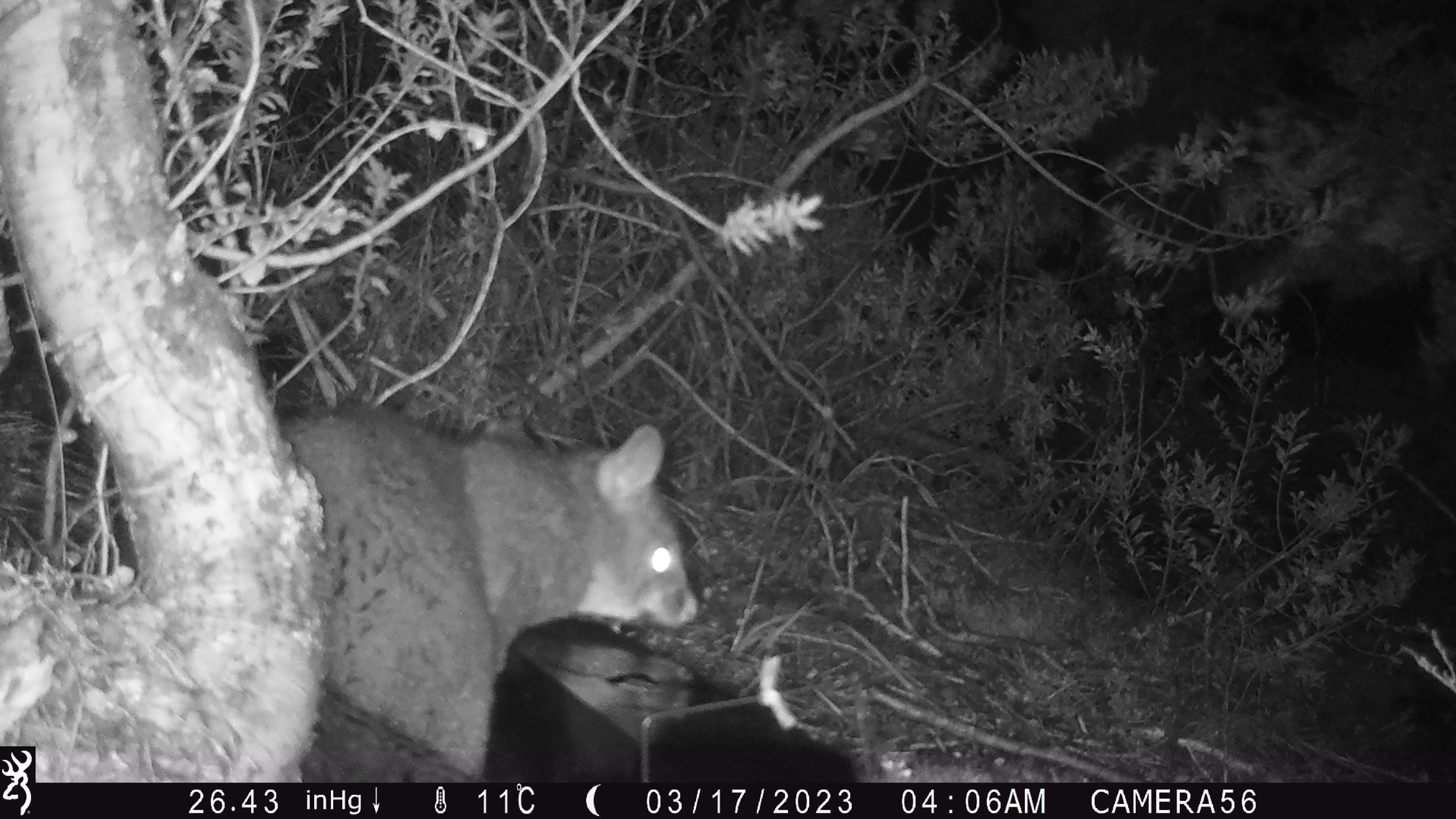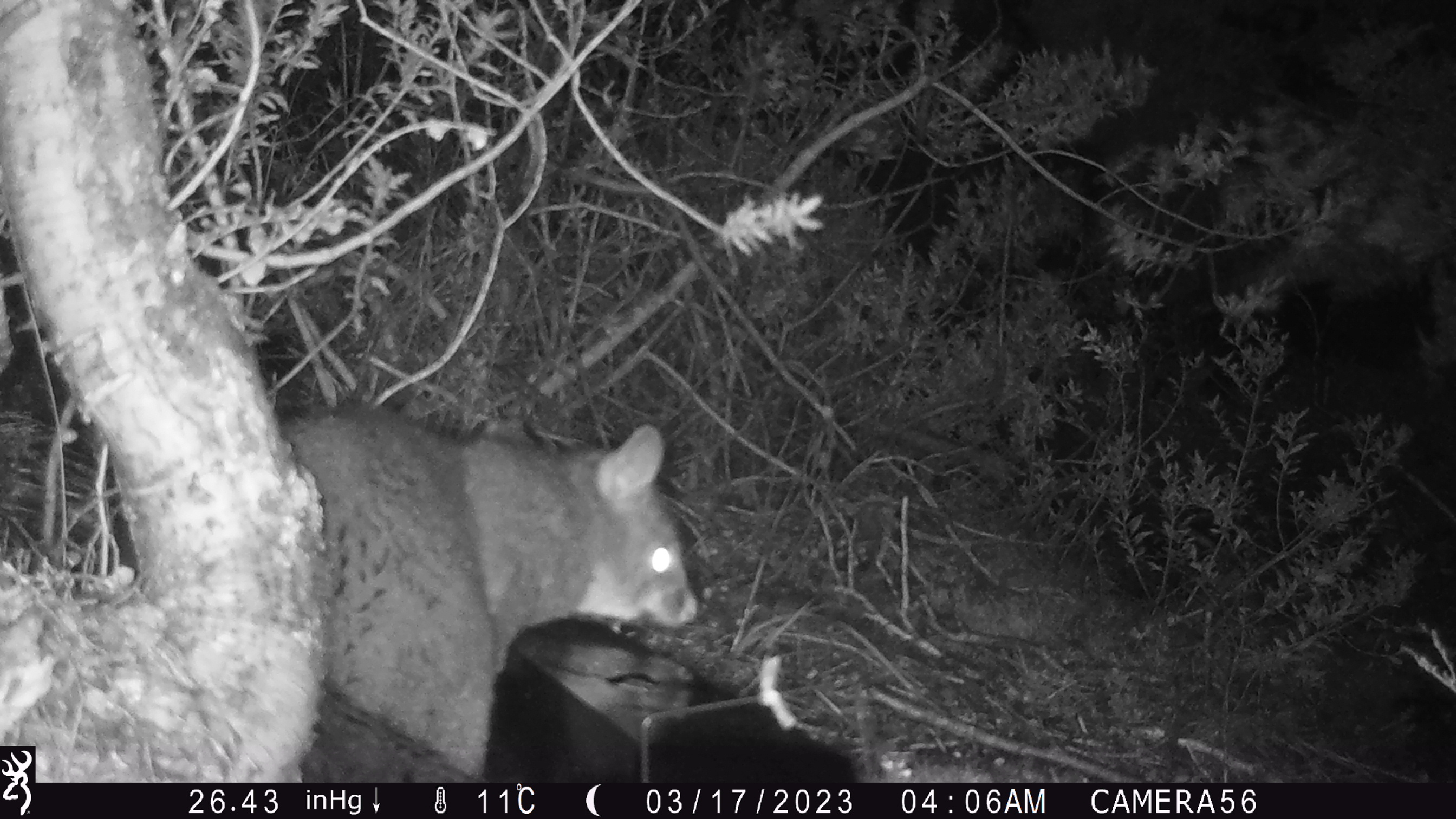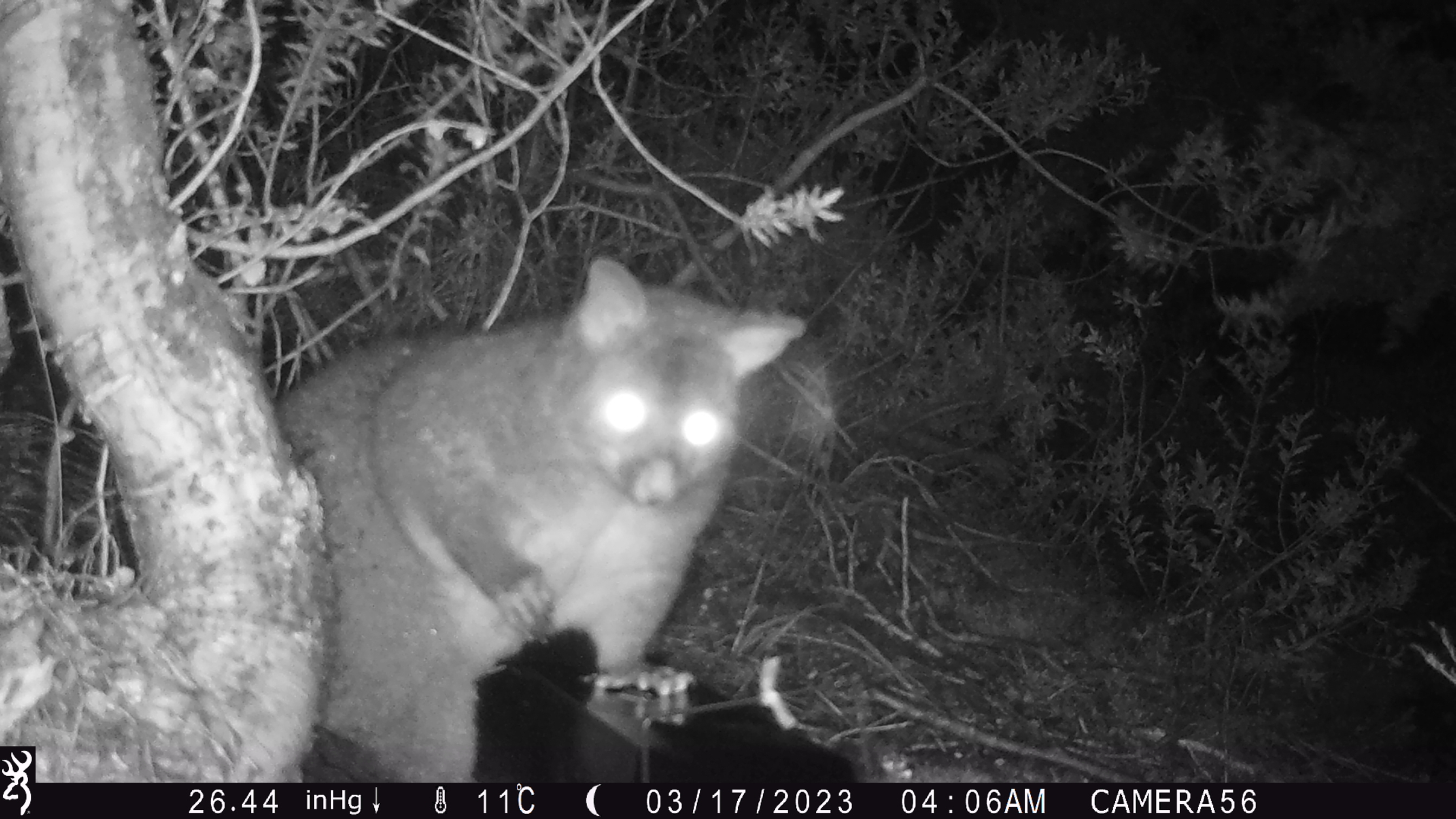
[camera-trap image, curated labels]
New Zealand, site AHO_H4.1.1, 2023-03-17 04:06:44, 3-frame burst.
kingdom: Animalia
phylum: Chordata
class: Mammalia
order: Diprotodontia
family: Phalangeridae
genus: Trichosurus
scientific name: Trichosurus vulpecula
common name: common brushtail possum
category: possum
Possum (common brushtail possum) (Trichosurus vulpecula).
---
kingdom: Animalia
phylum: Chordata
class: Mammalia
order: Carnivora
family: Mustelidae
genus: Mustela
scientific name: Mustela erminea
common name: stoat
Stoat (Mustela erminea).